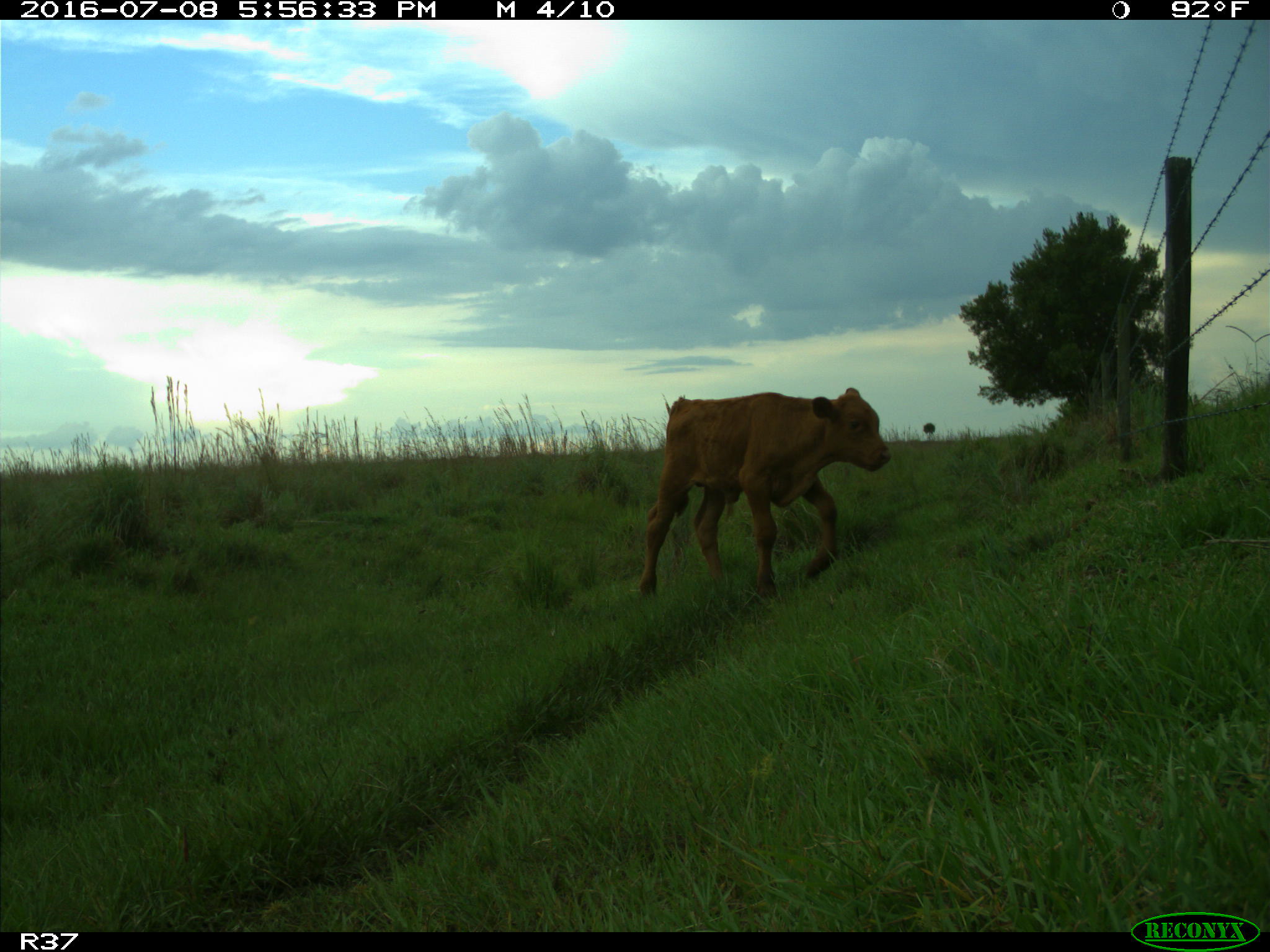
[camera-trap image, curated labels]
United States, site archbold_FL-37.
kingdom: Animalia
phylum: Chordata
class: Mammalia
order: Artiodactyla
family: Bovidae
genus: Bos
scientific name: Bos taurus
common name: domestic cow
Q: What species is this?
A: Bos taurus (domestic cow).